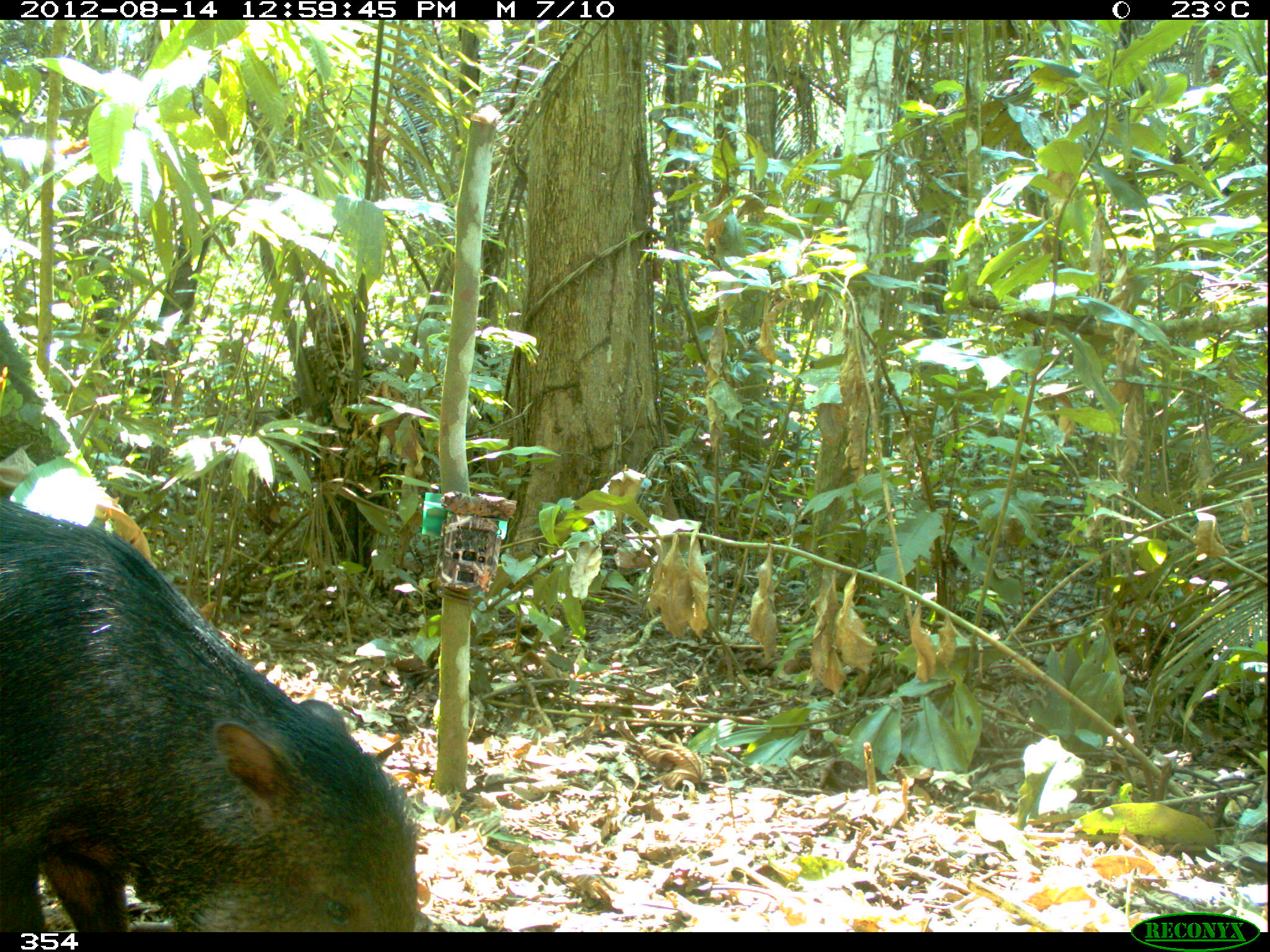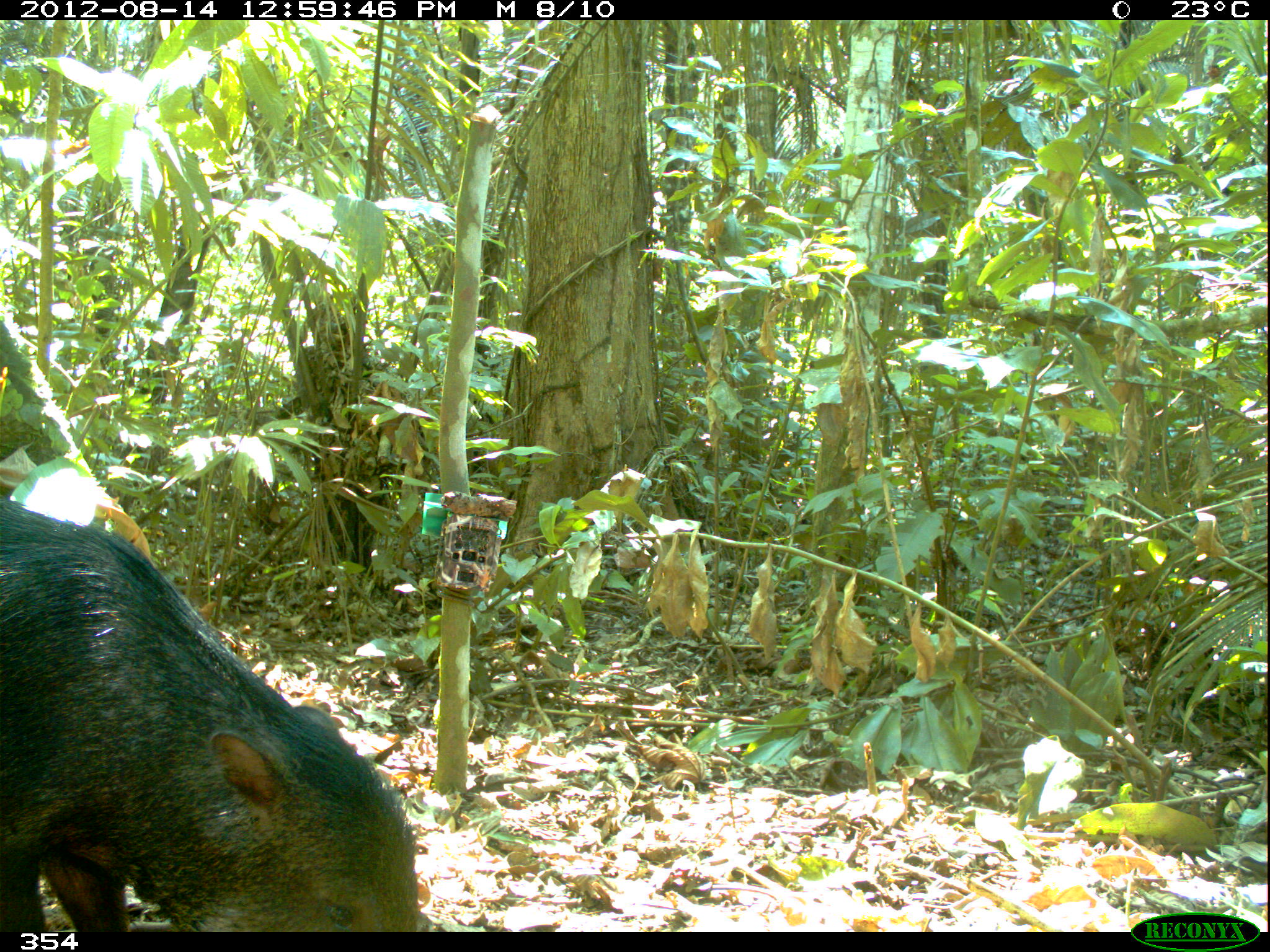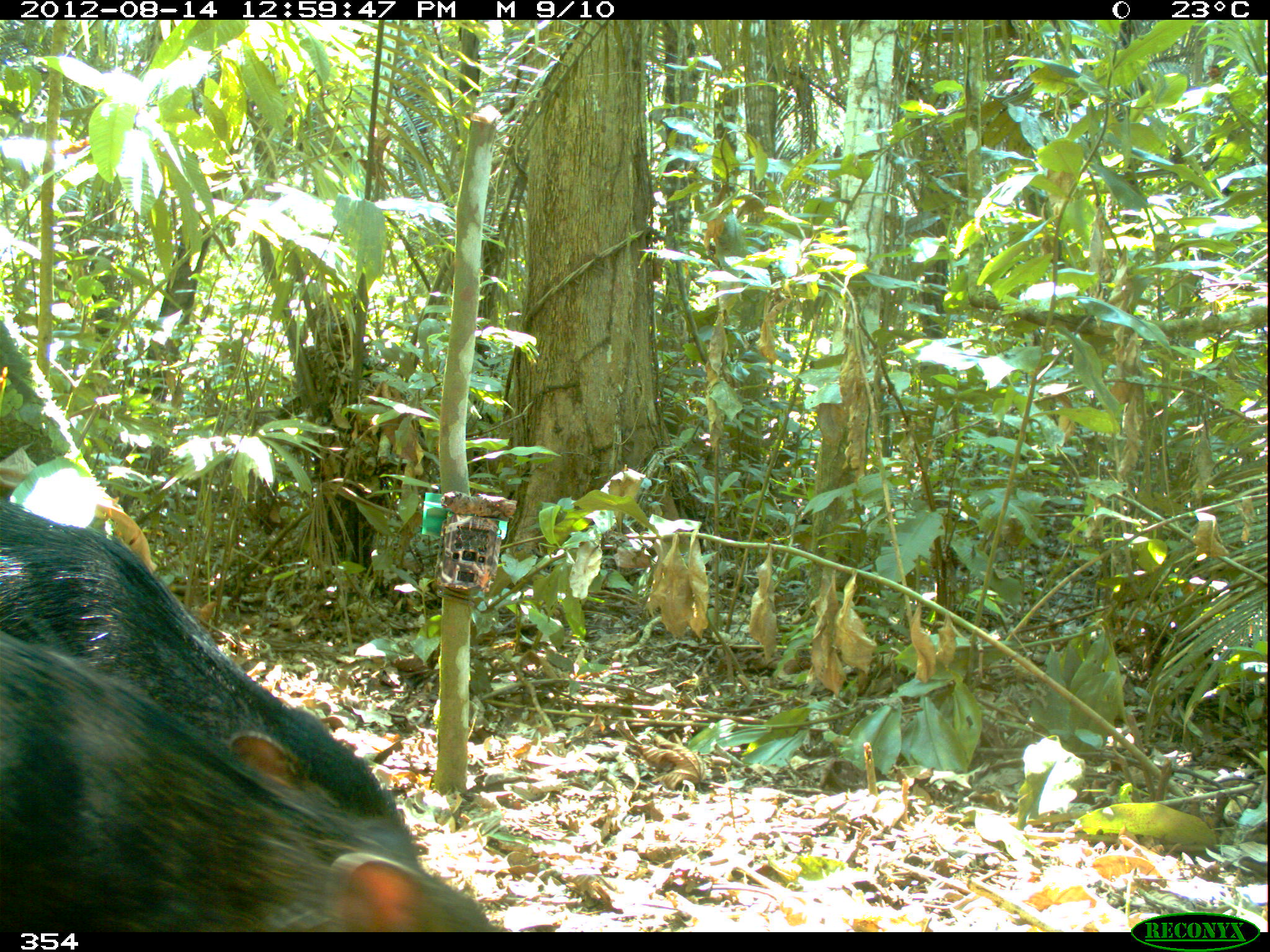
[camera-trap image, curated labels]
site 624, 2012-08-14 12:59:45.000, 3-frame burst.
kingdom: Animalia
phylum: Chordata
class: Mammalia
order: Artiodactyla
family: Tayassuidae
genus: Tayassu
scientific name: Tayassu pecari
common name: white-lipped peccary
Tayassu pecari (white-lipped peccary).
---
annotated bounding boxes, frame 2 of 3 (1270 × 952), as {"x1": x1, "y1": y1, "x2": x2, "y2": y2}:
tayassu pecari: {"x1": 0, "y1": 494, "x2": 424, "y2": 933}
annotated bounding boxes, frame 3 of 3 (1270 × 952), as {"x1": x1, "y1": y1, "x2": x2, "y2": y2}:
tayassu pecari: {"x1": 0, "y1": 641, "x2": 499, "y2": 928}; {"x1": 2, "y1": 494, "x2": 409, "y2": 829}